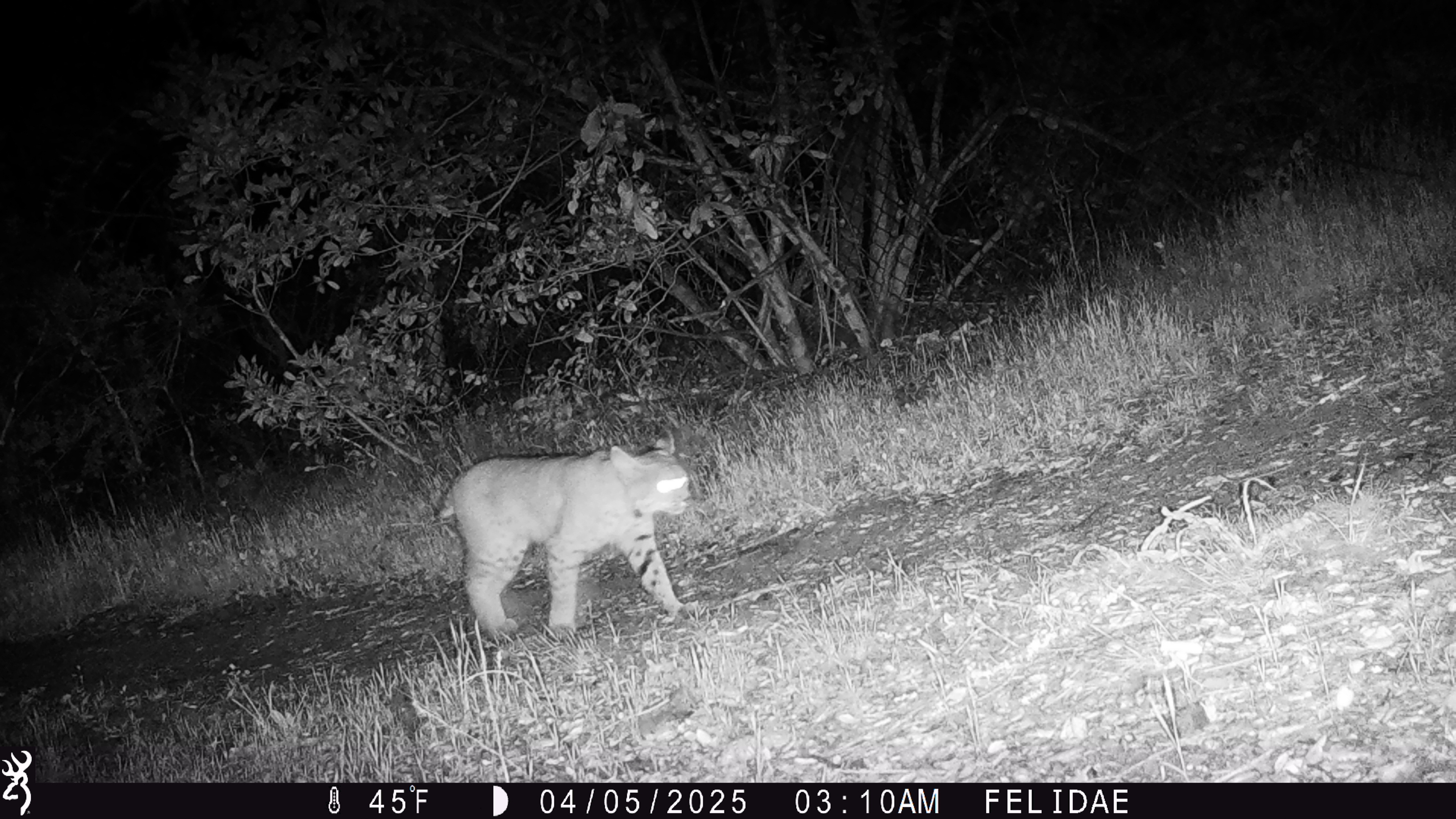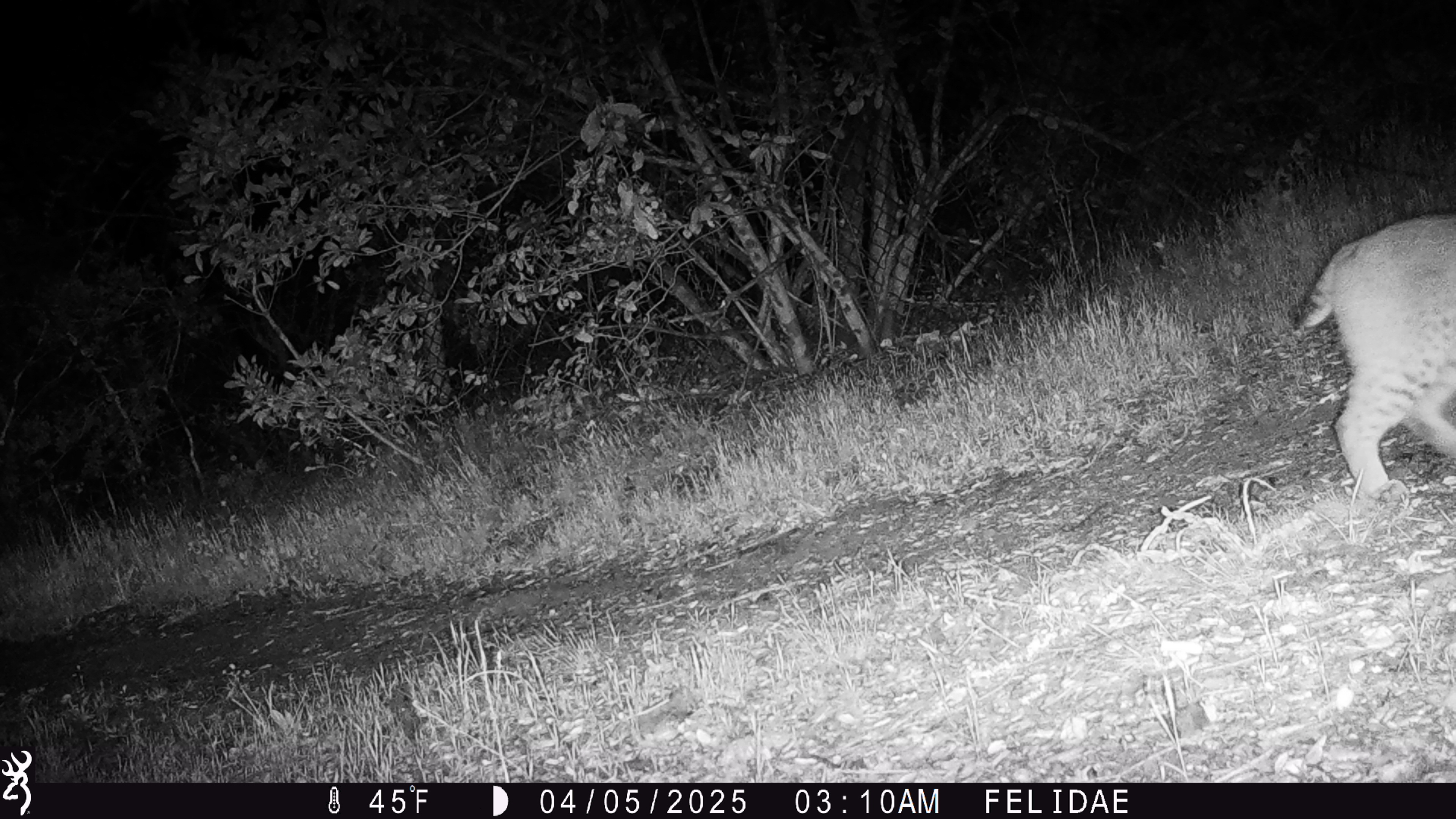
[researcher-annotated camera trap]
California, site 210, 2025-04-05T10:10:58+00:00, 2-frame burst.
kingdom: Animalia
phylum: Chordata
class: Mammalia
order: Carnivora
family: Felidae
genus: Lynx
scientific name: Lynx rufus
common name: bobcat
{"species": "bobcat (Lynx rufus)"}